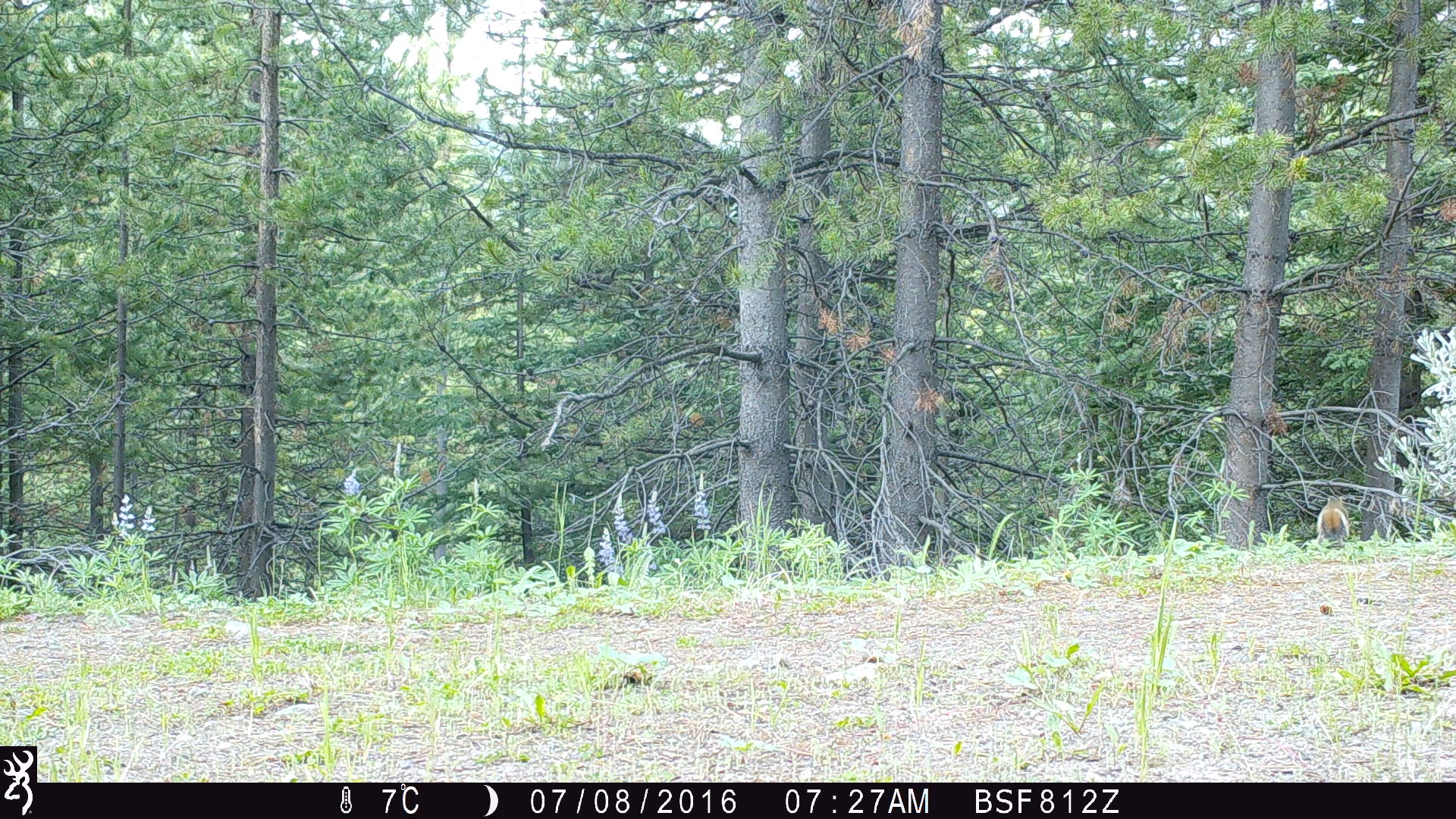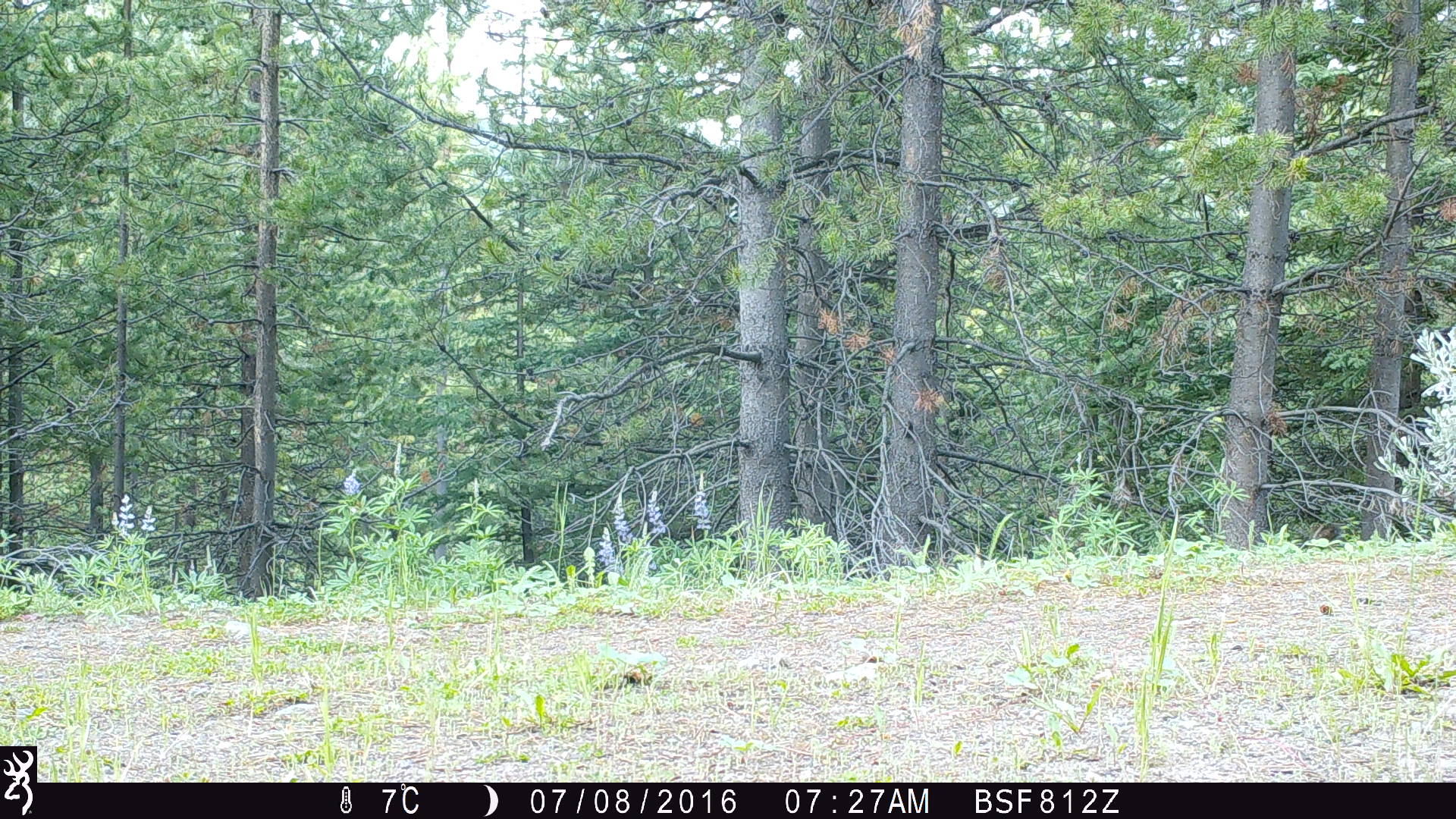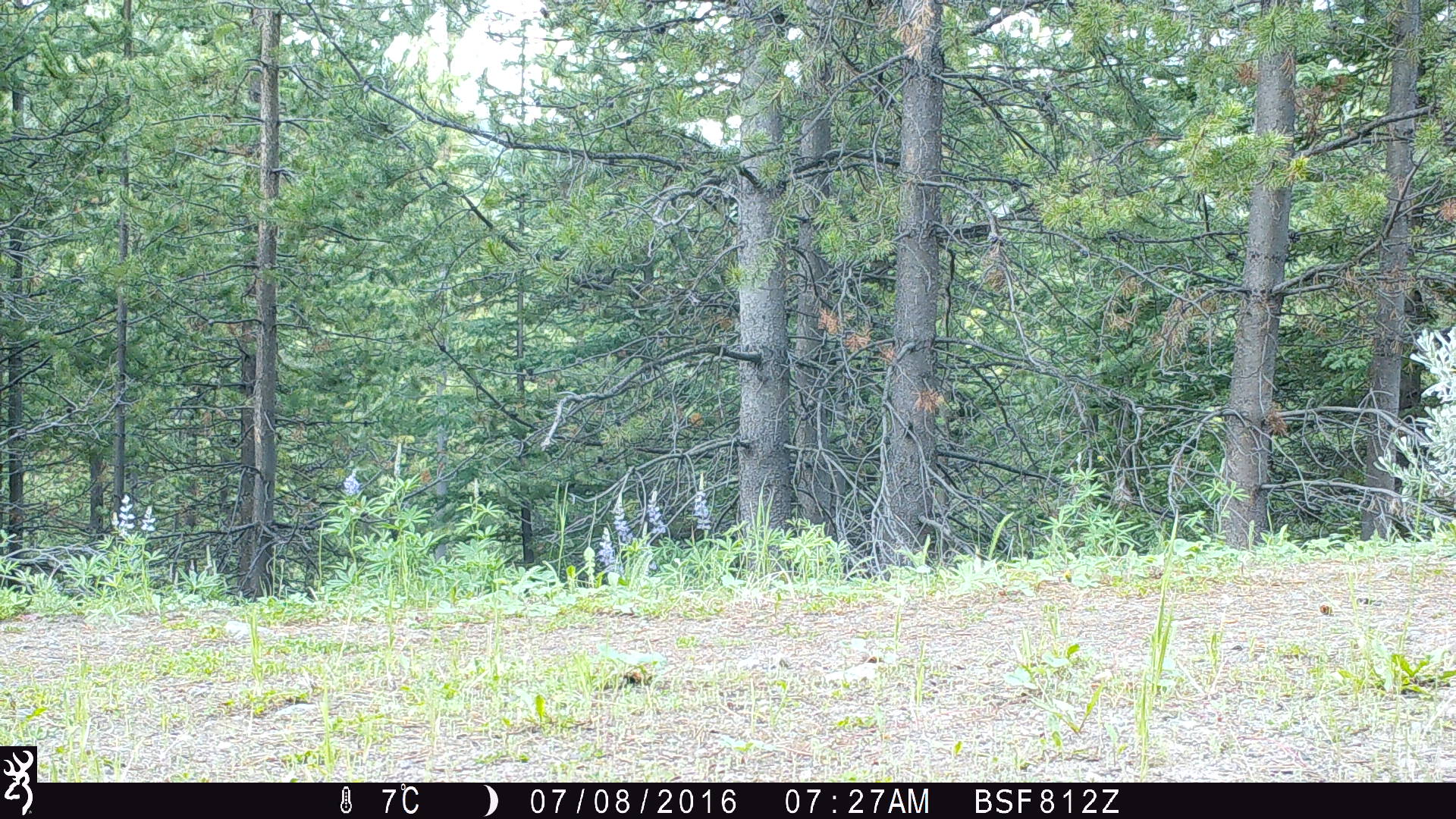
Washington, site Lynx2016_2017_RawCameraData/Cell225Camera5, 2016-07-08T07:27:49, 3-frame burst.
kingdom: Animalia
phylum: Chordata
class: Mammalia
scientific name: Mammalia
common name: small mammal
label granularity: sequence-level